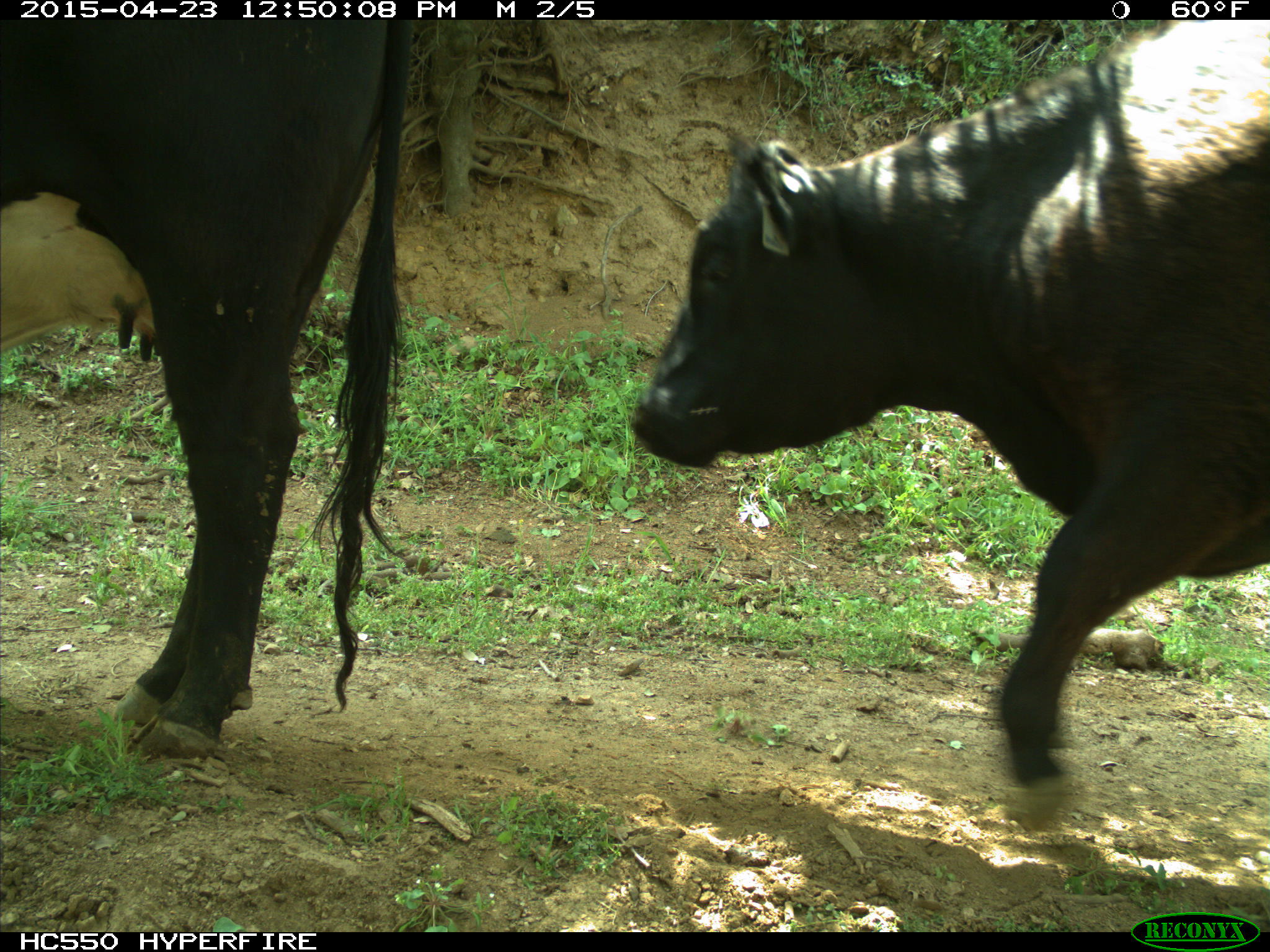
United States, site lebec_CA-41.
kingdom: Animalia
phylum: Chordata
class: Mammalia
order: Artiodactyla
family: Bovidae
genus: Bos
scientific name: Bos taurus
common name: domestic cow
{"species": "Bos taurus (domestic cow)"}